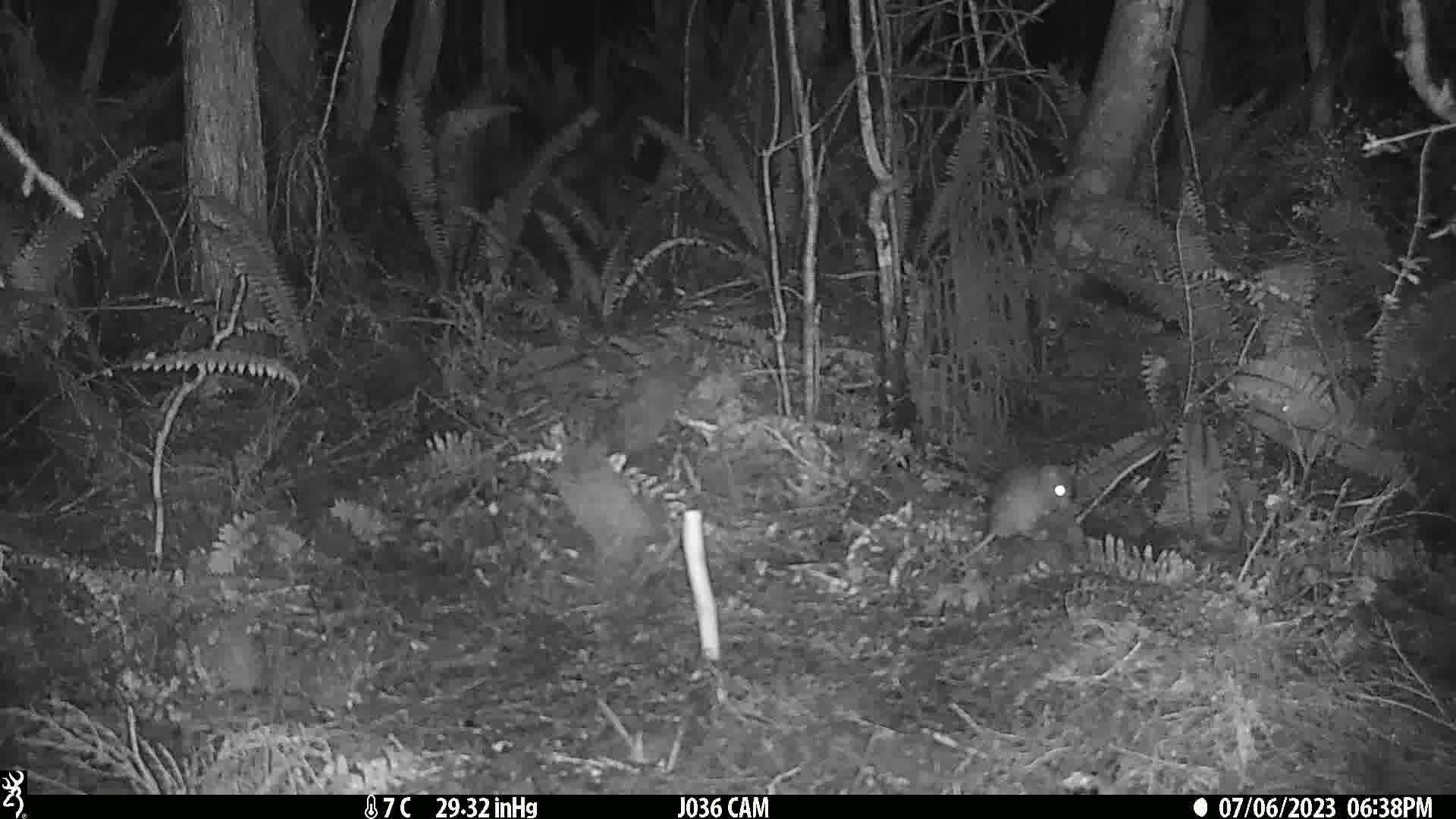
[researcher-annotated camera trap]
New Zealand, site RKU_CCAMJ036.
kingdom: Animalia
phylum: Chordata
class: Mammalia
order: Rodentia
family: Muridae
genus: Rattus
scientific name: Rattus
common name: rat